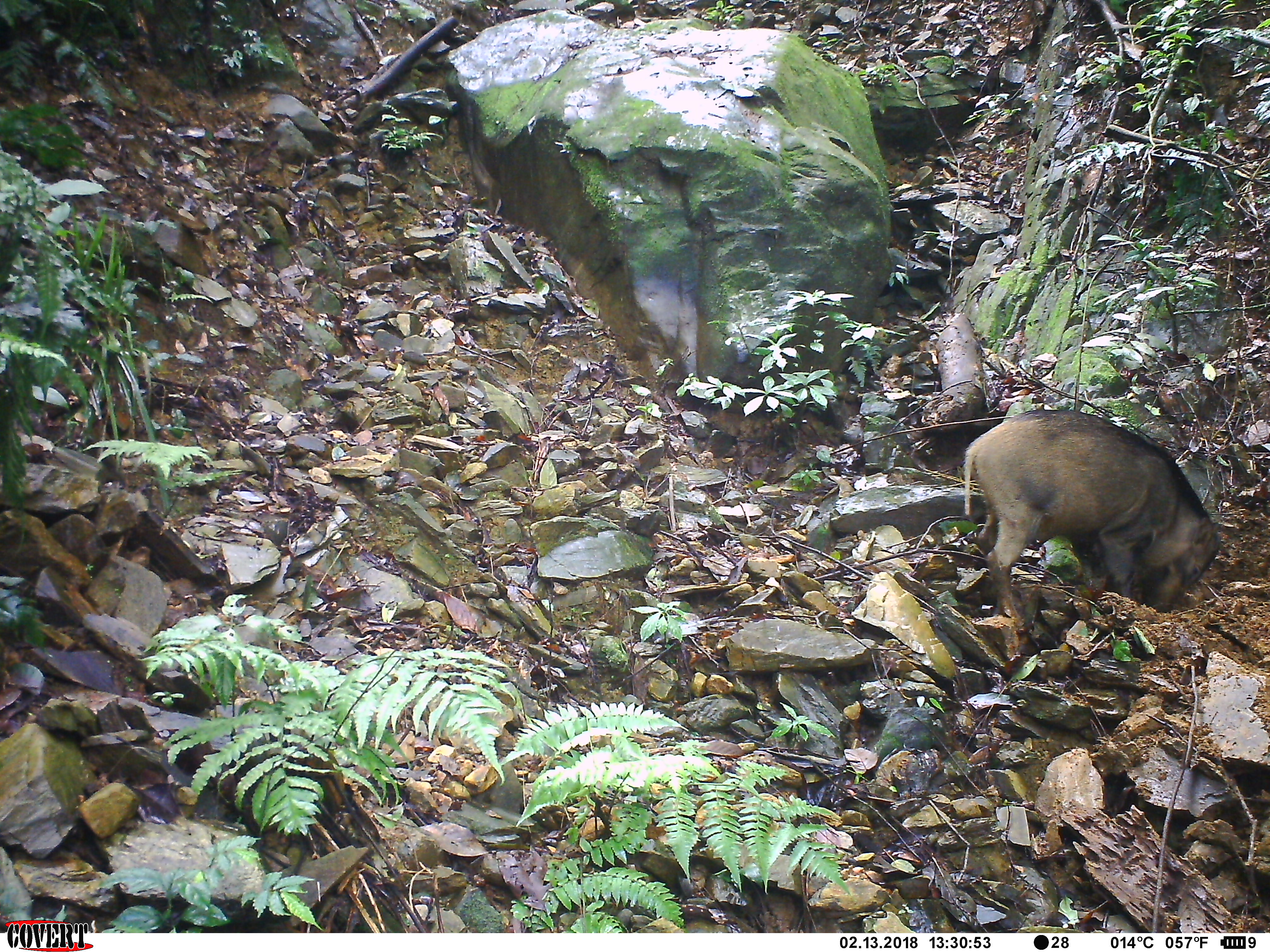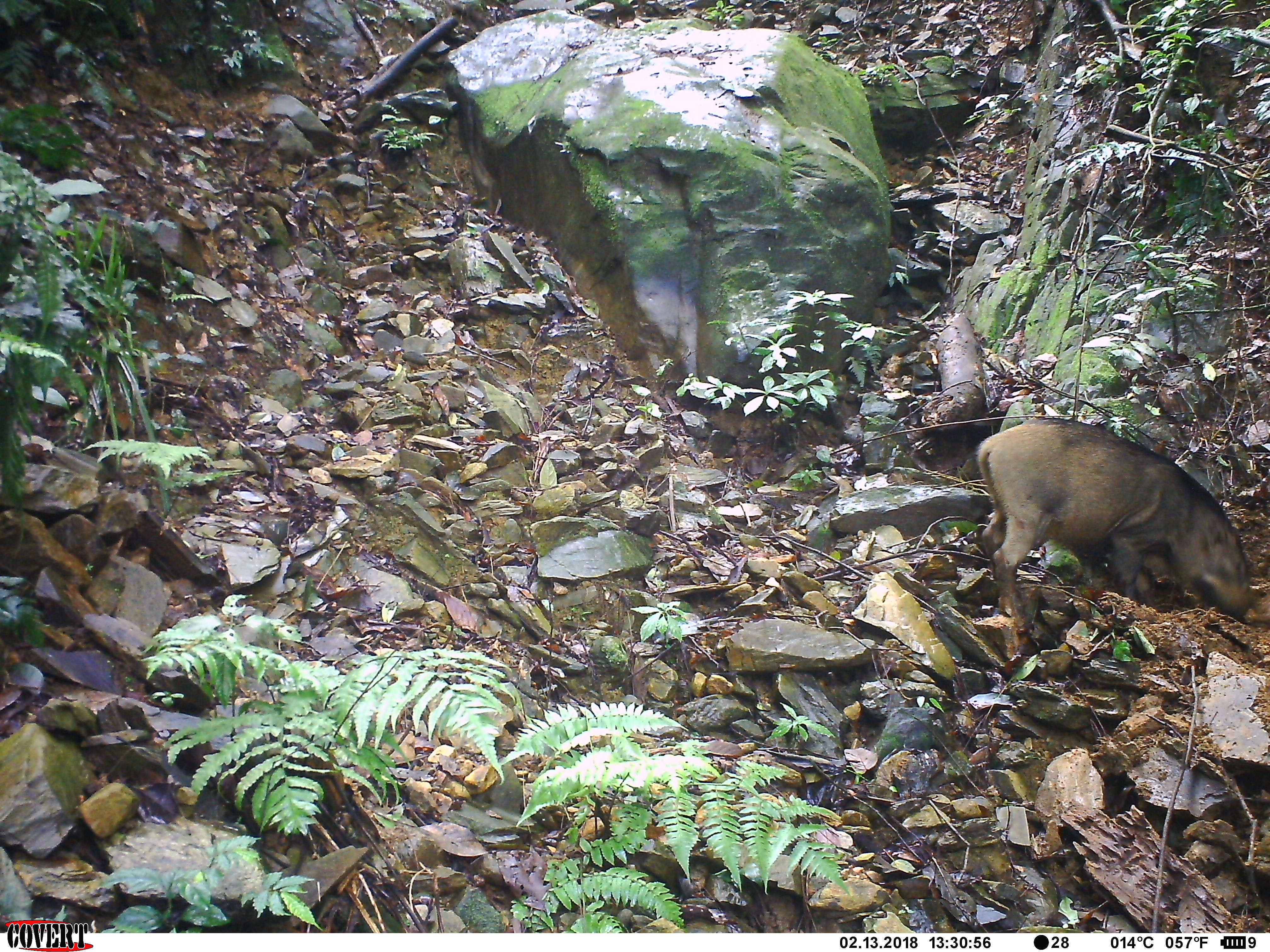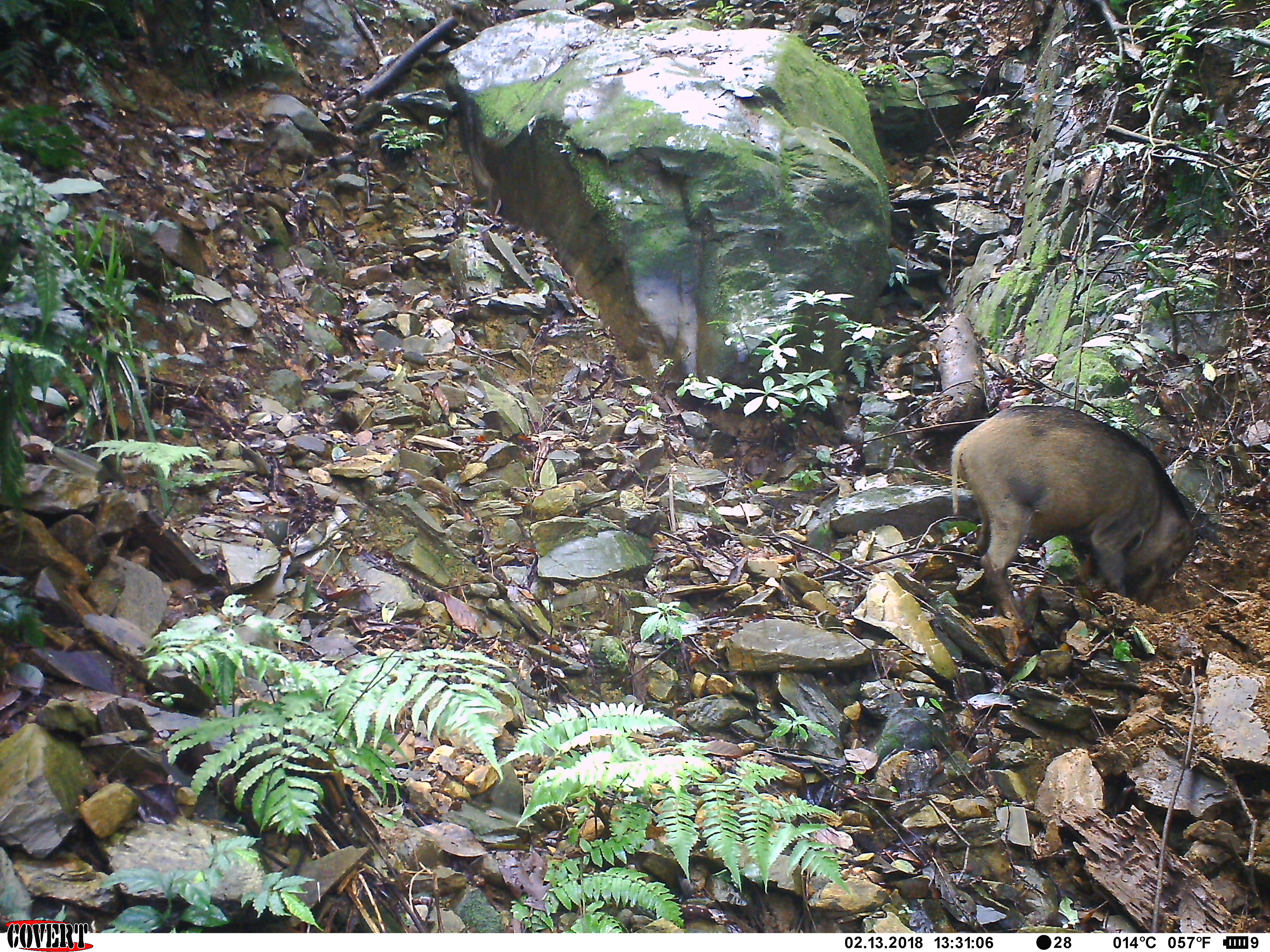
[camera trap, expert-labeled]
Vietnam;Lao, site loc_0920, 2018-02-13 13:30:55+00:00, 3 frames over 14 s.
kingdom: Animalia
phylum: Chordata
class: Mammalia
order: Artiodactyla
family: Suidae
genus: Sus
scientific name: Sus scrofa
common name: eurasian wild pig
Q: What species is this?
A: Eurasian wild pig (Sus scrofa).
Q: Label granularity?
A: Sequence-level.